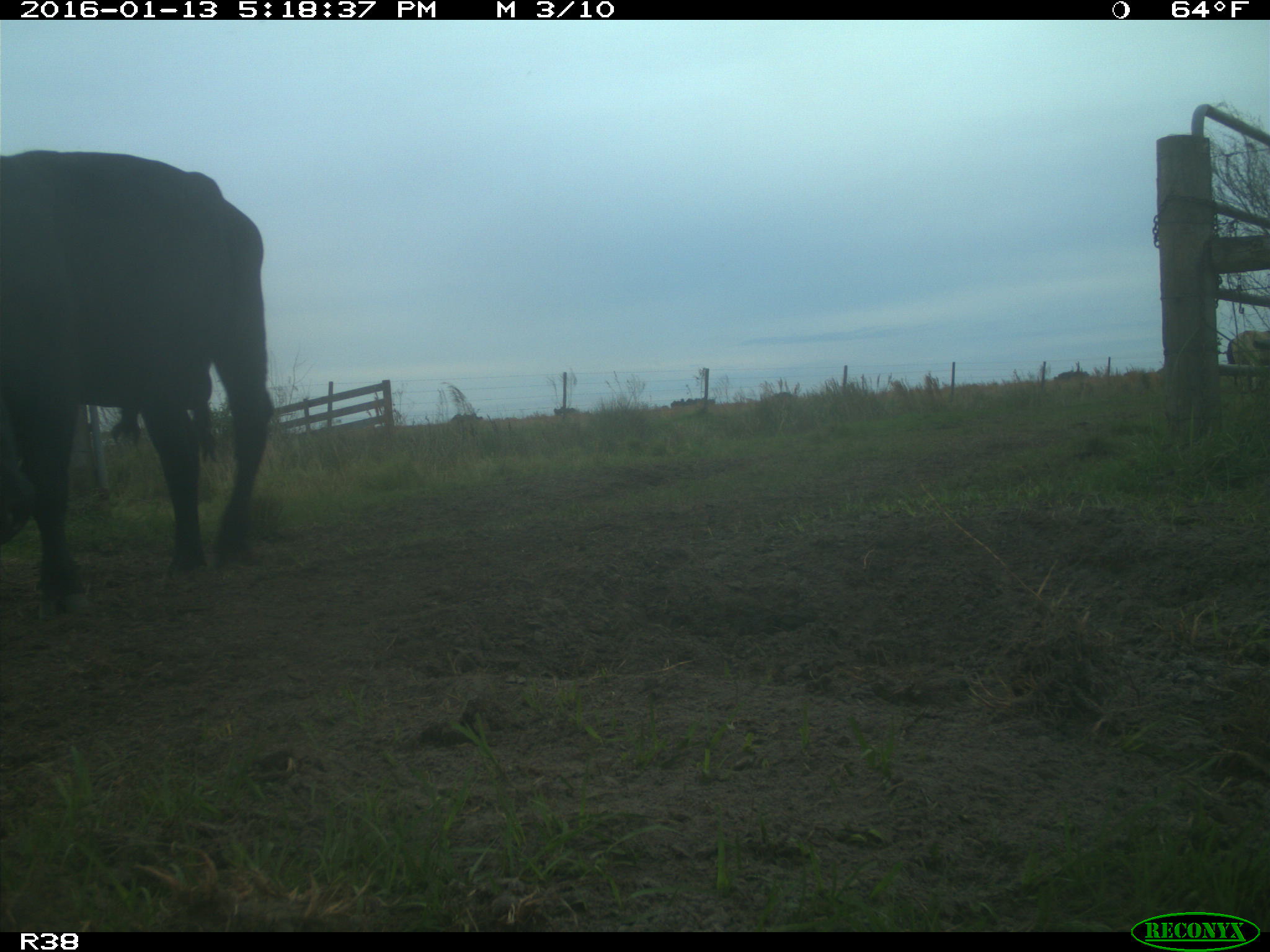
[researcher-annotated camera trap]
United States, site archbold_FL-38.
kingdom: Animalia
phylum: Chordata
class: Mammalia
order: Artiodactyla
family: Bovidae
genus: Bos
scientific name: Bos taurus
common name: domestic cow